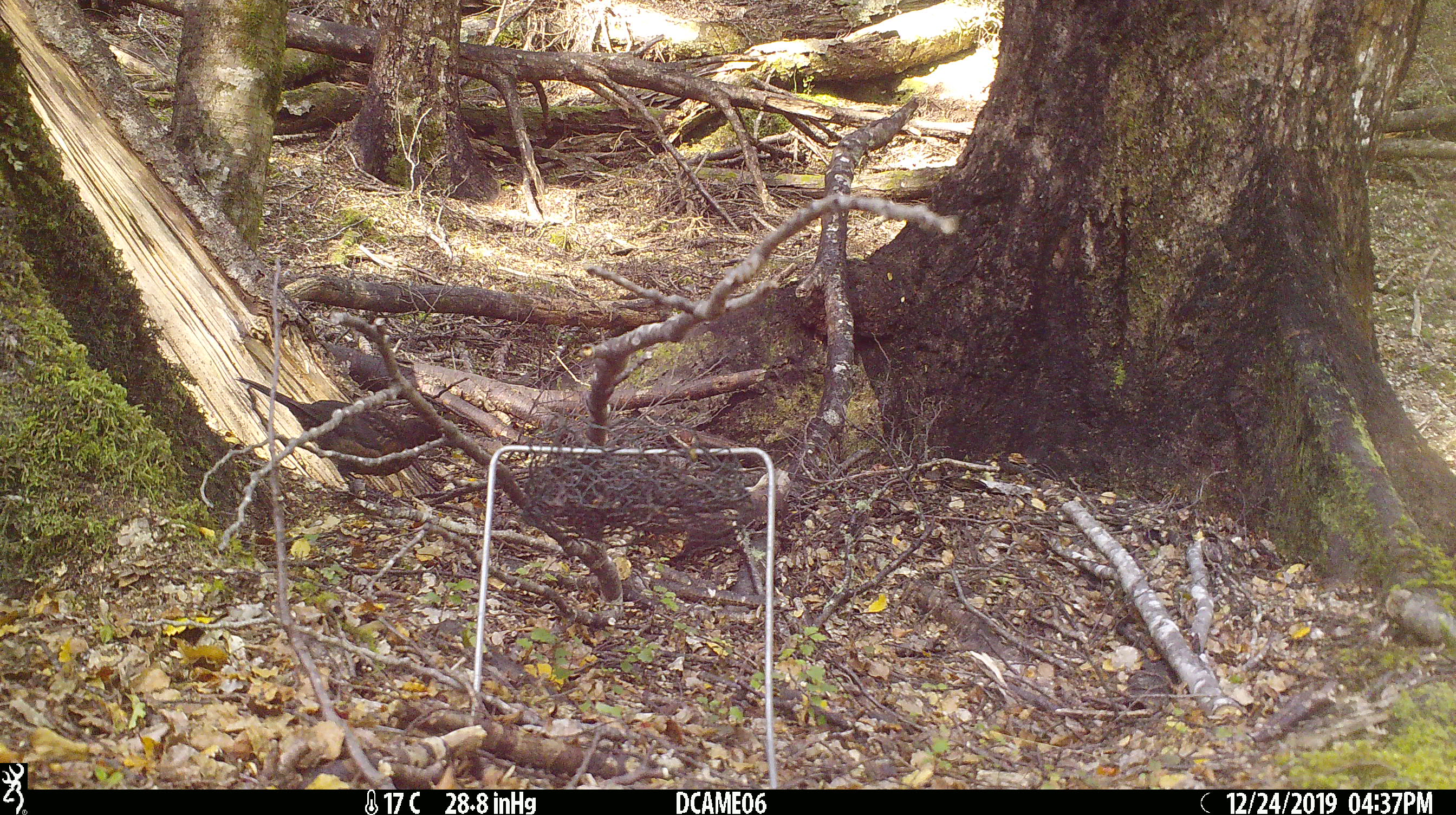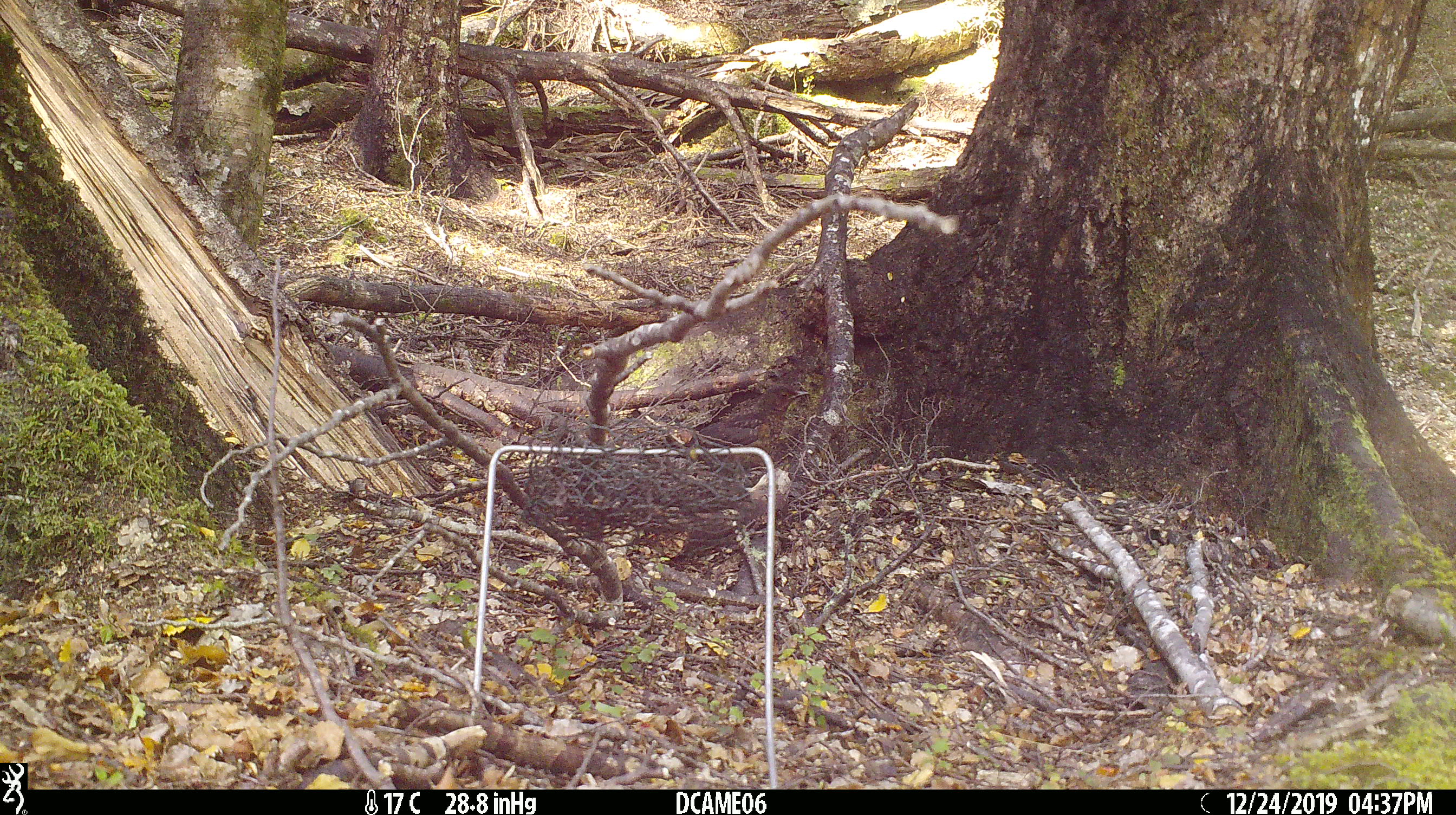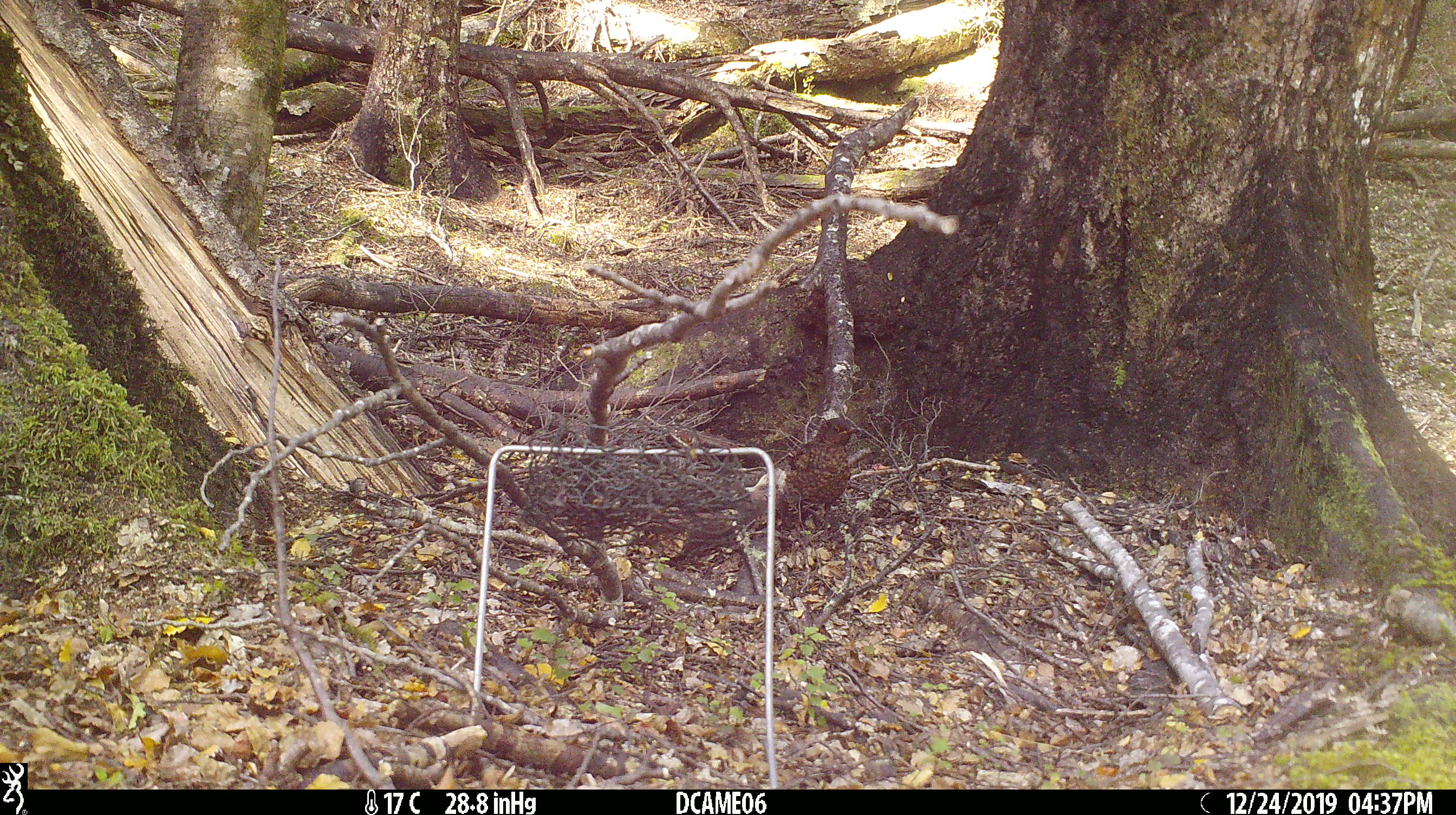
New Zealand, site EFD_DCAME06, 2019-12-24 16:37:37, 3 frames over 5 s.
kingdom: Animalia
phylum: Chordata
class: Aves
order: Passeriformes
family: Turdidae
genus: Turdus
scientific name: Turdus merula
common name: eurasian blackbird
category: blackbird